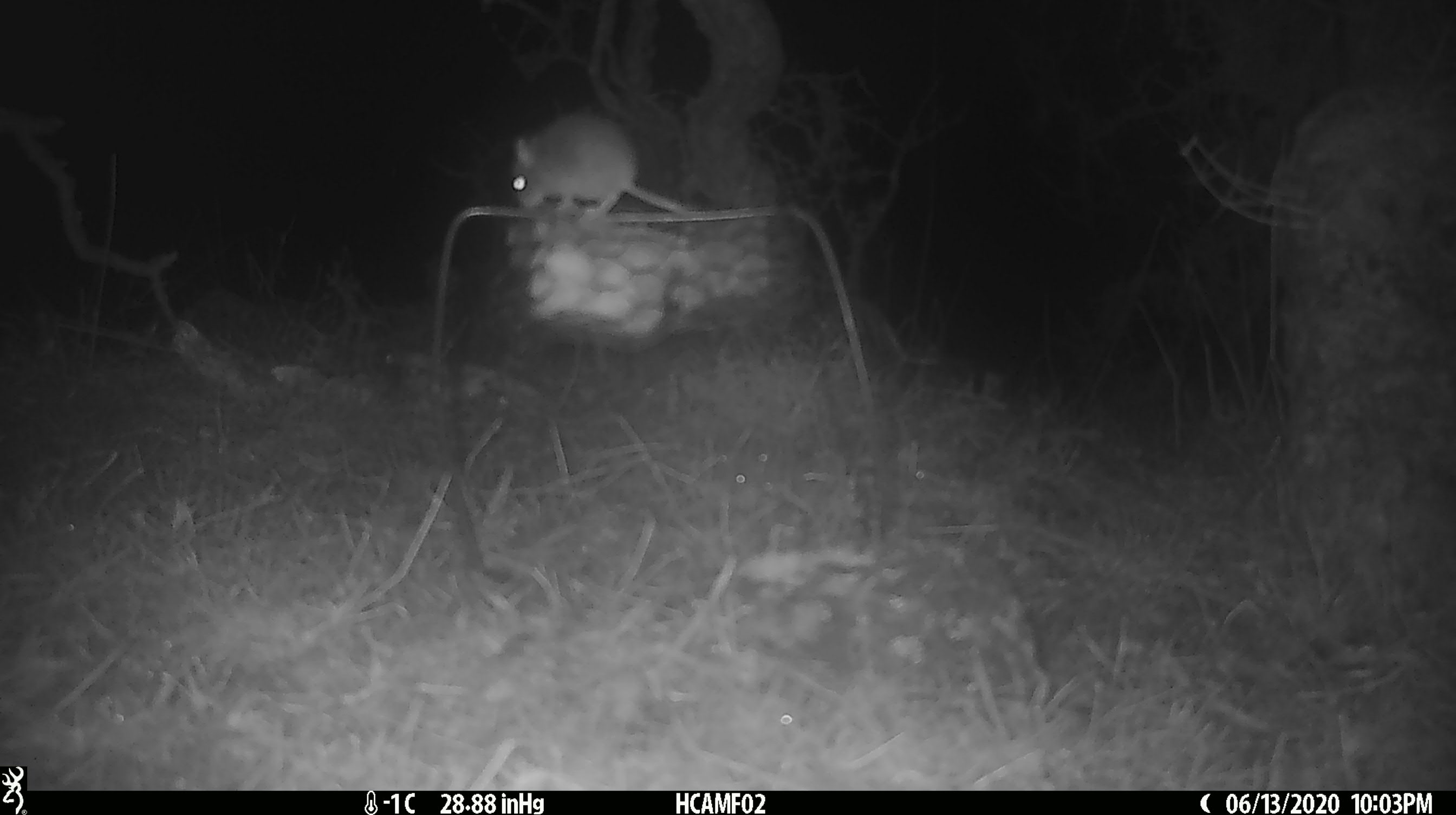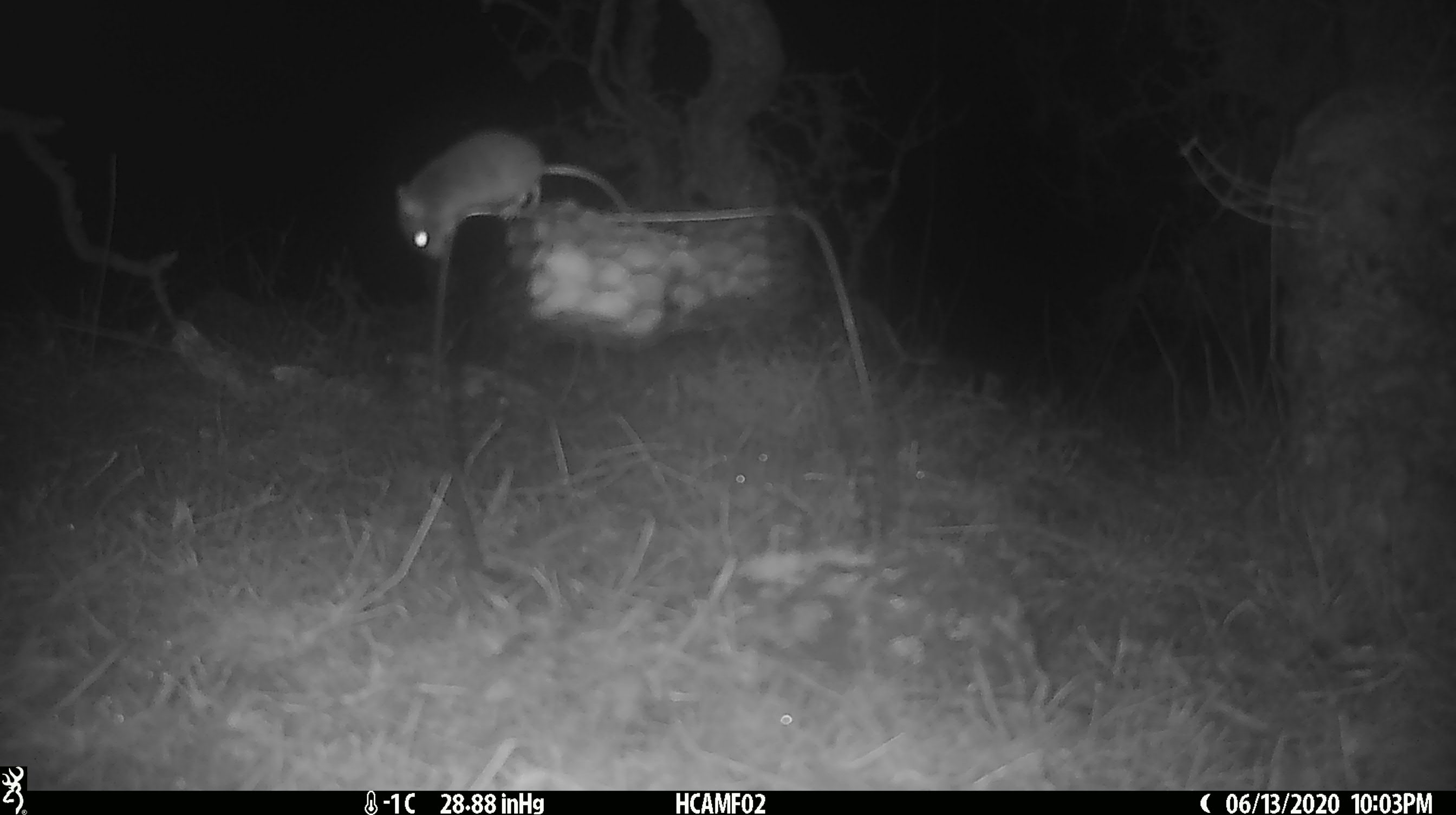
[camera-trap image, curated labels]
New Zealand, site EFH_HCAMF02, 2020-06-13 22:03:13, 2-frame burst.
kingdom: Animalia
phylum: Chordata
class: Mammalia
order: Rodentia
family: Muridae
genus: Mus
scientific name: Mus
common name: mouse